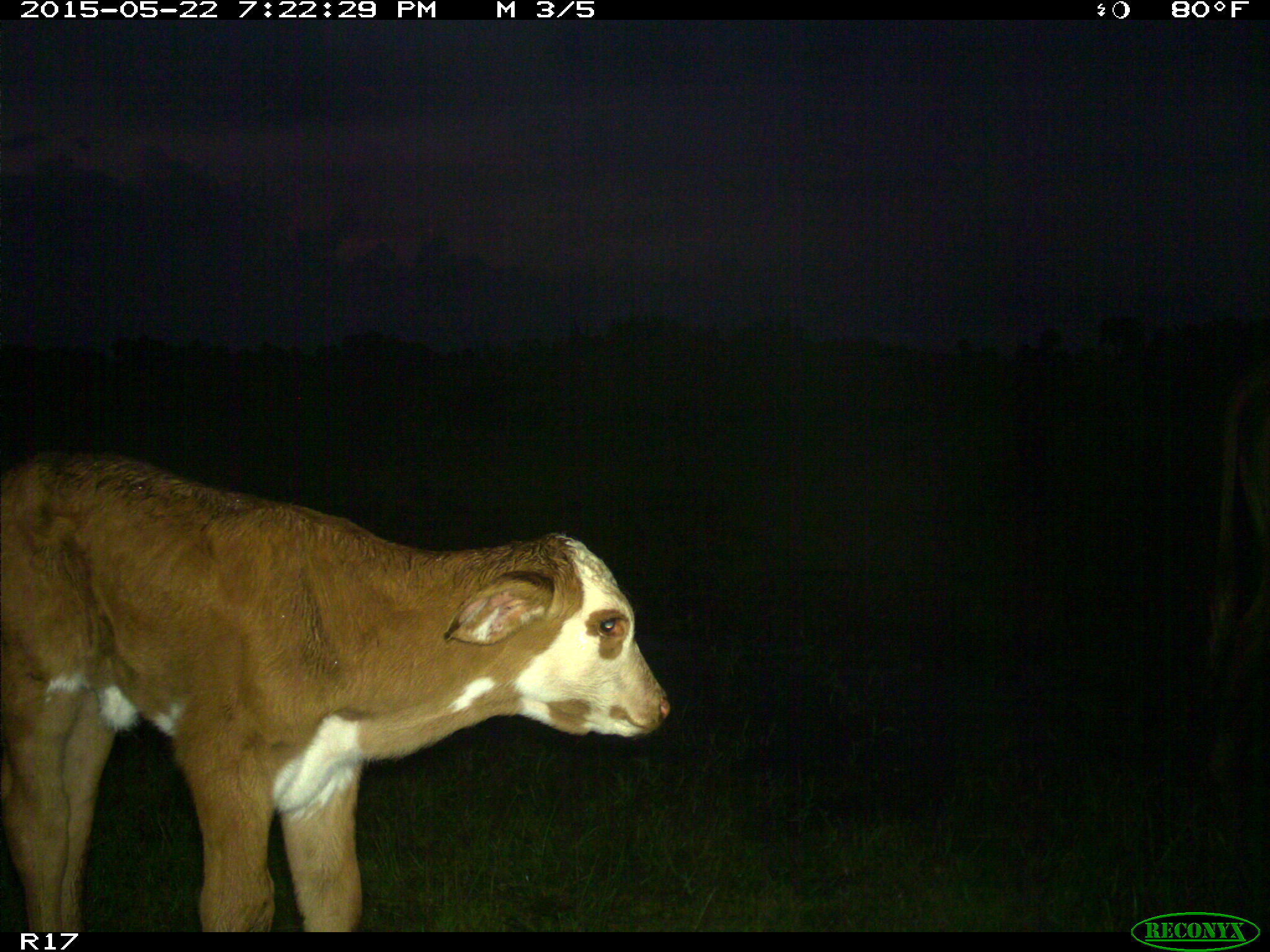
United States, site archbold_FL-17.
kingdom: Animalia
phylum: Chordata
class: Mammalia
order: Artiodactyla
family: Bovidae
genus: Bos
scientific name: Bos taurus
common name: domestic cow